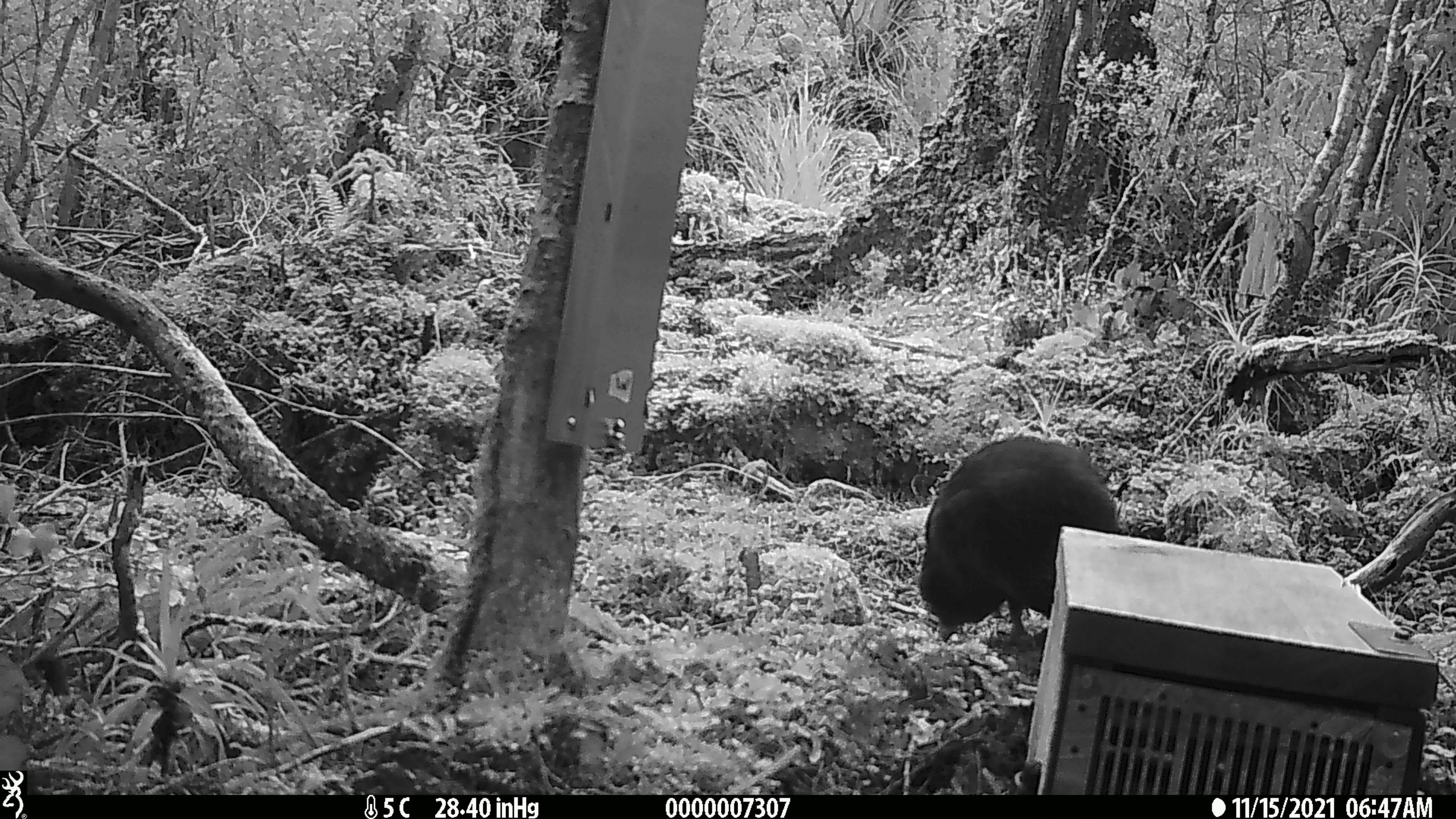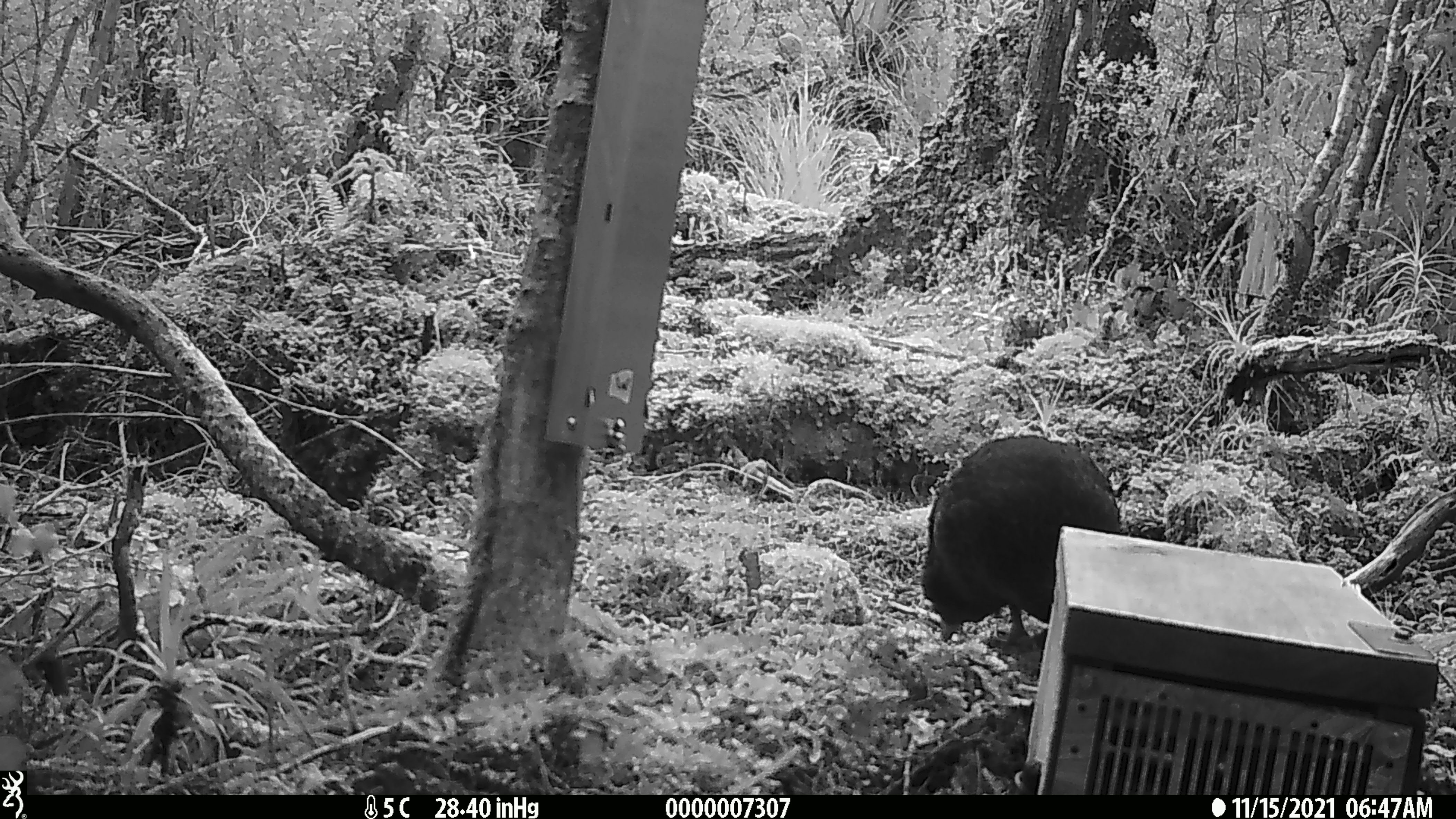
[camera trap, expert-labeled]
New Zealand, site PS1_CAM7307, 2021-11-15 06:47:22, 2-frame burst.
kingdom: Animalia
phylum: Chordata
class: Aves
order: Gruiformes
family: Rallidae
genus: Gallirallus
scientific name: Gallirallus australis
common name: weka